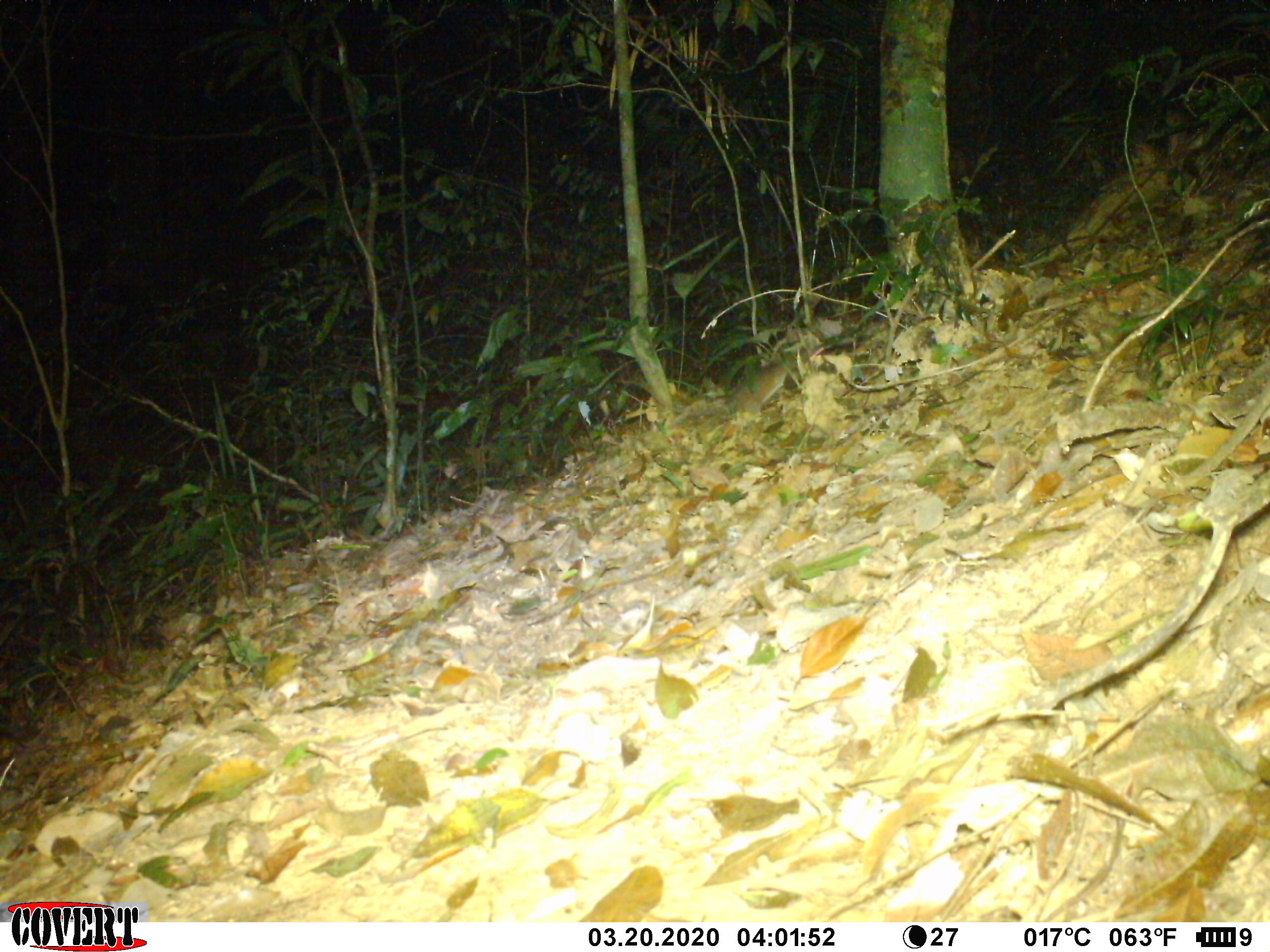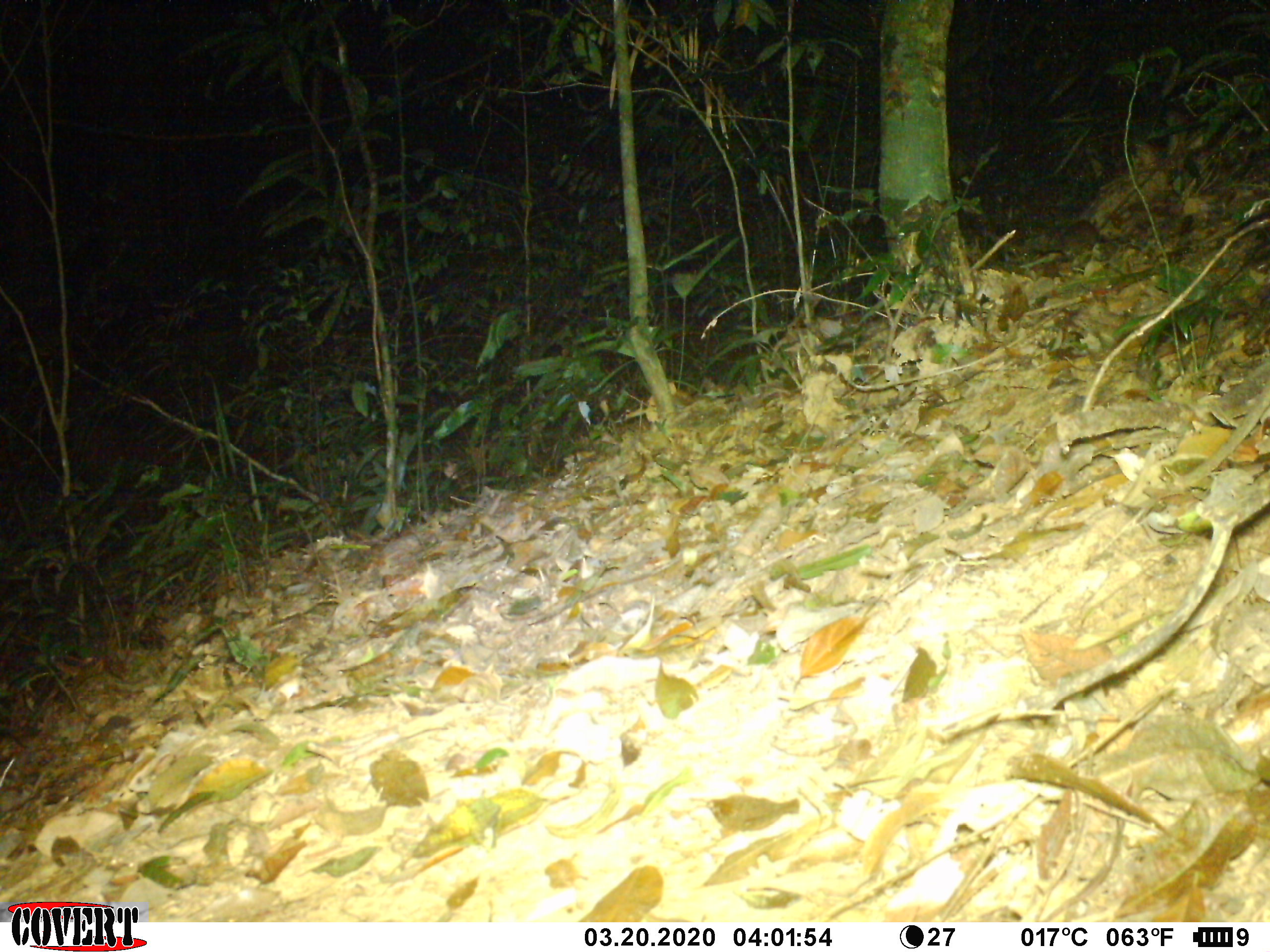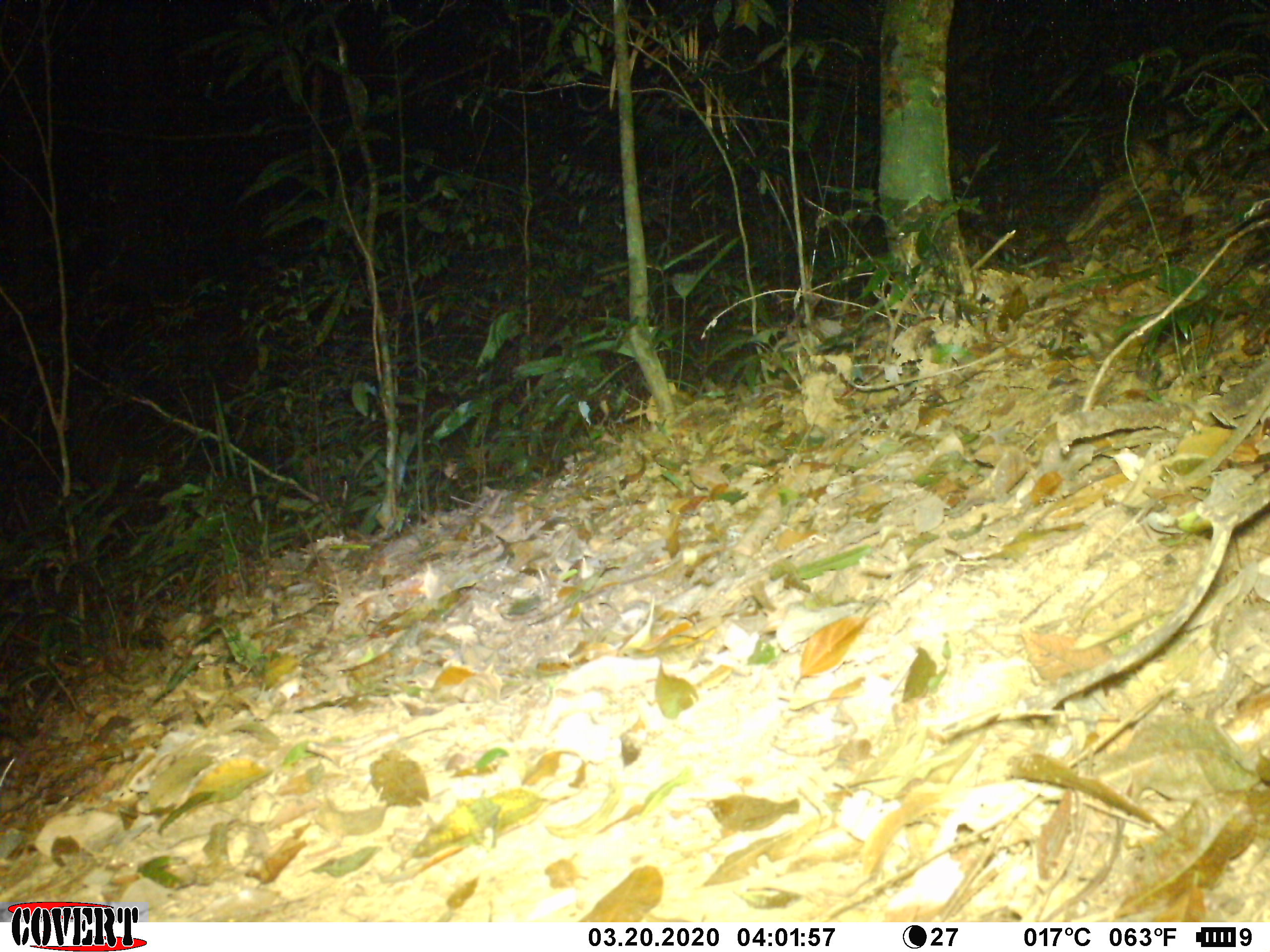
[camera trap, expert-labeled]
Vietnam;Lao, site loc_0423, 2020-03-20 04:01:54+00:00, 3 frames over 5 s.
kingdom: Animalia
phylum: Chordata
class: Mammalia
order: Rodentia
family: Muridae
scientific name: Muridae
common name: old-world mice and rats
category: unidentified murid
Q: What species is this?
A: Unidentified murid (old-world mice and rats) (Muridae).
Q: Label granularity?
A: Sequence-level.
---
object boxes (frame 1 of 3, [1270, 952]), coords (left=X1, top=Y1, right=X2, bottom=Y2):
unidentified murid: (left=673, top=358, right=802, bottom=423)